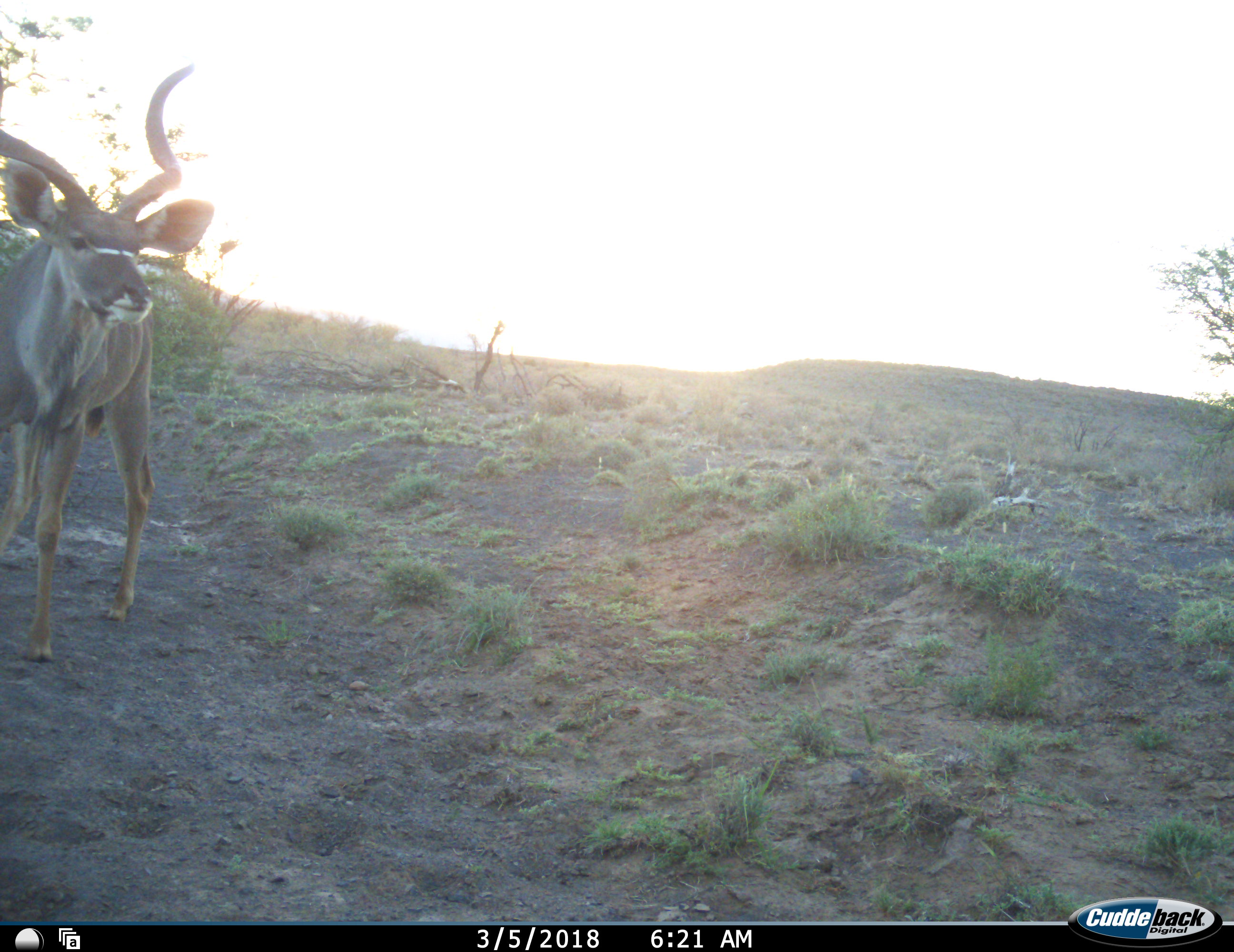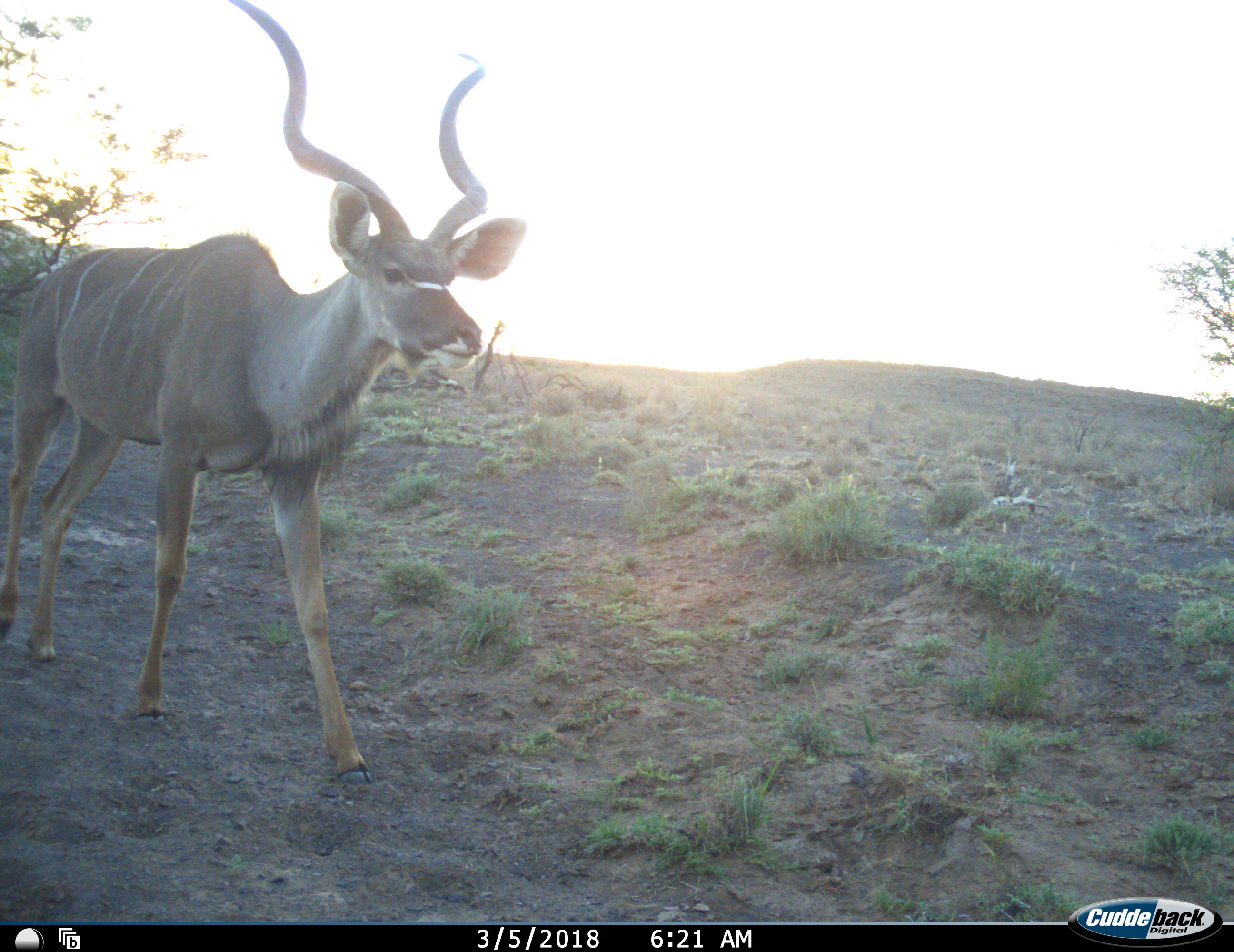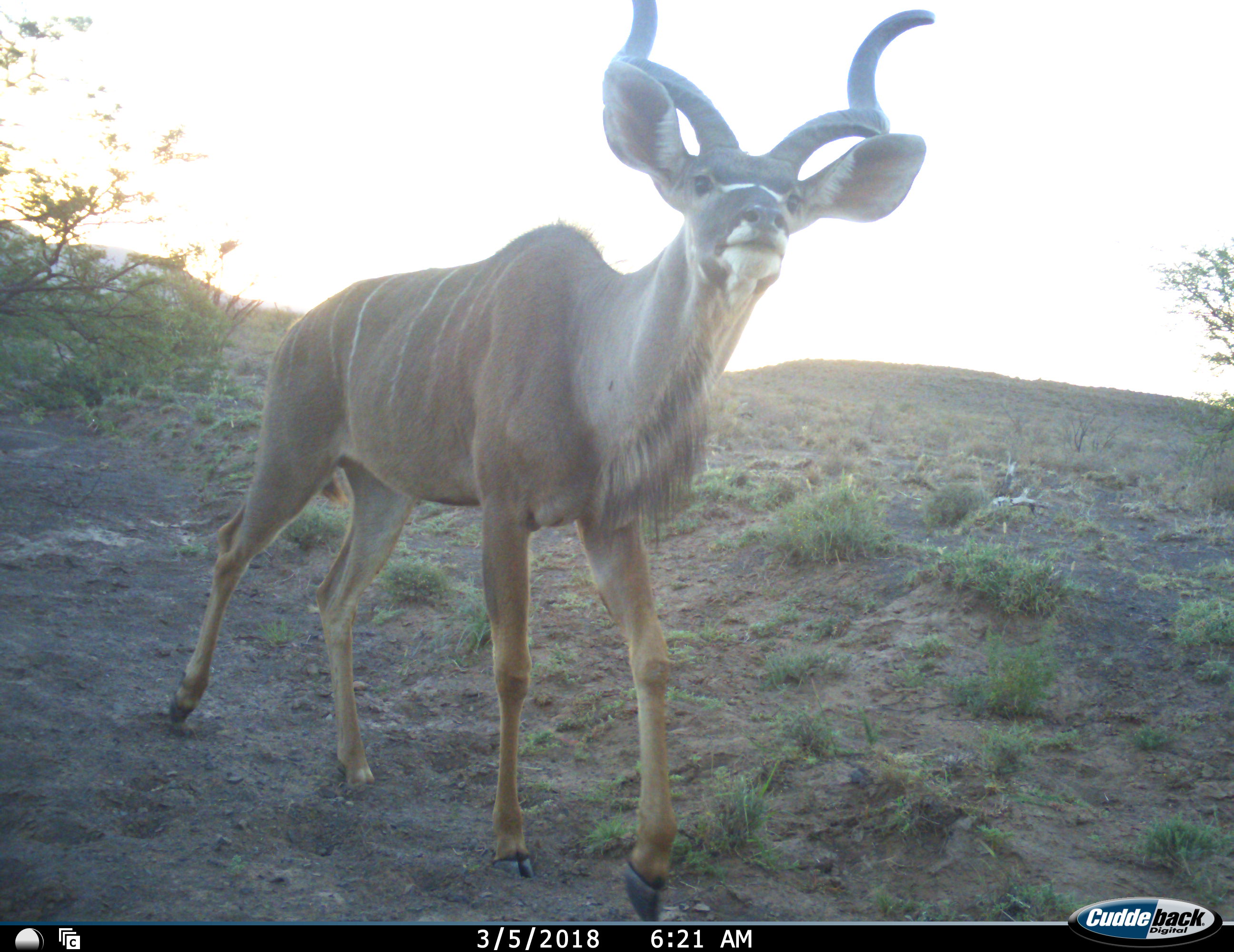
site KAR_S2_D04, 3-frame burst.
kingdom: Animalia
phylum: Chordata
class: Mammalia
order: Artiodactyla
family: Bovidae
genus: Tragelaphus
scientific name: Tragelaphus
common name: kudu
Kudu (Tragelaphus), count 1. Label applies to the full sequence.